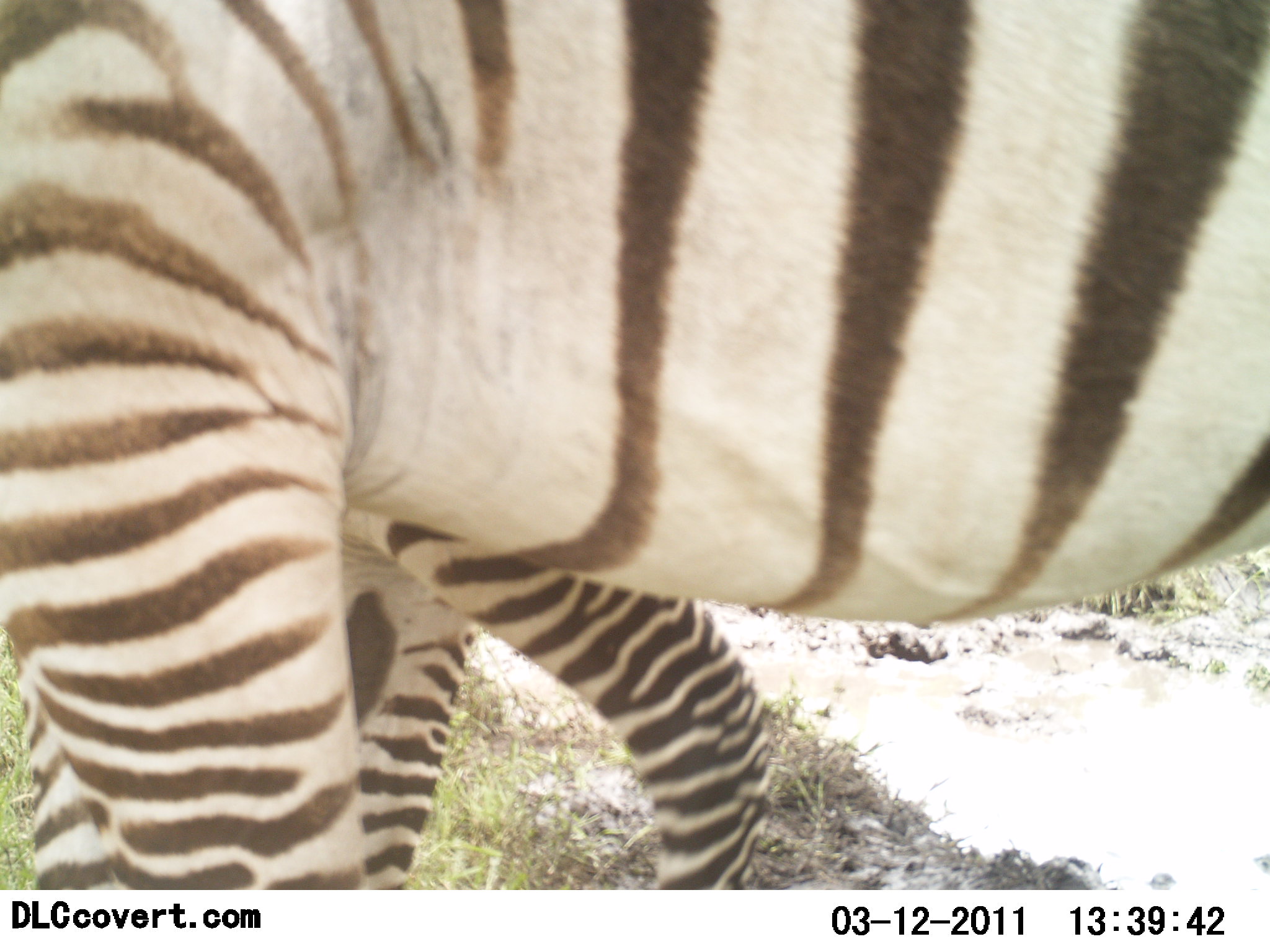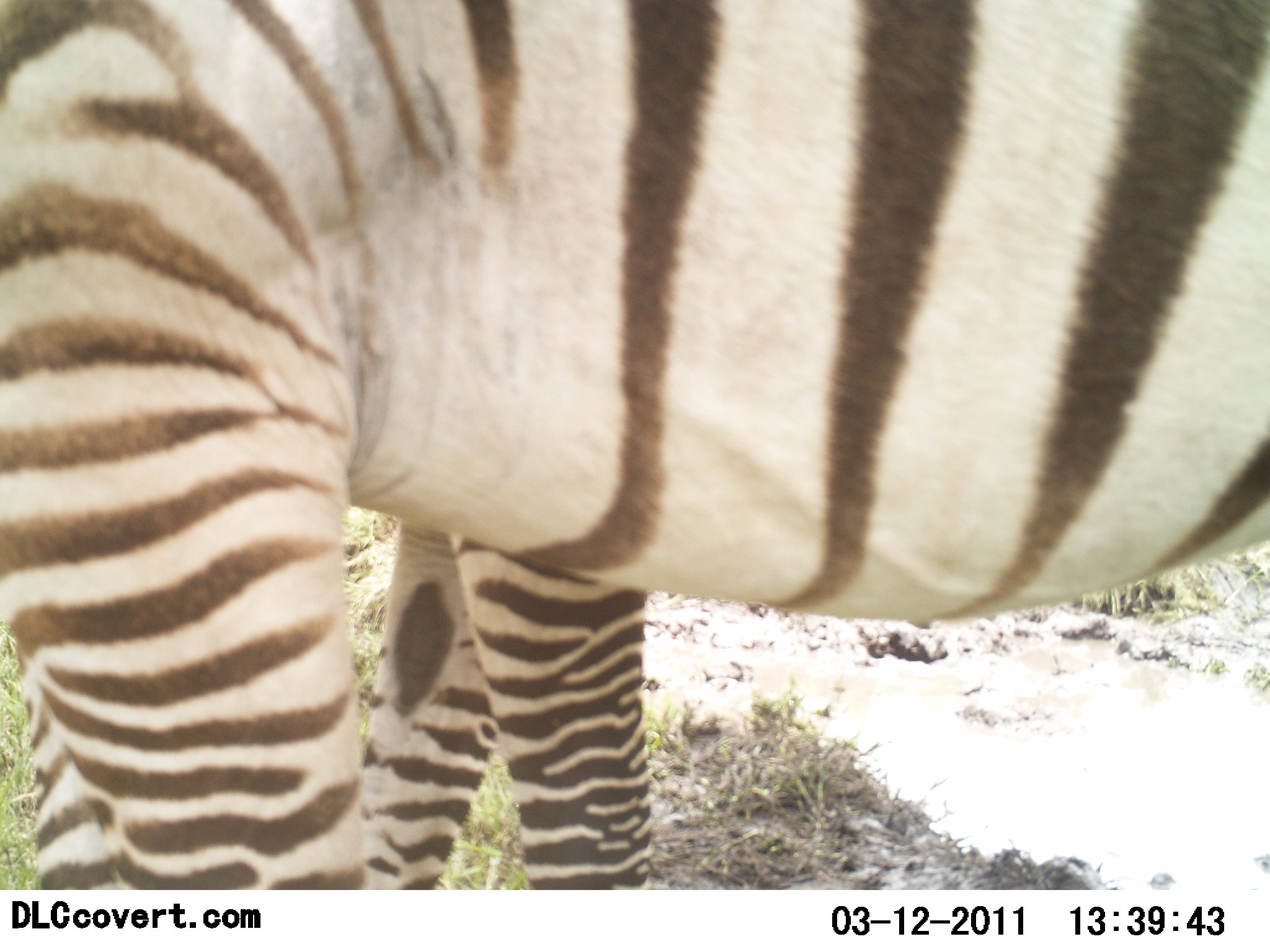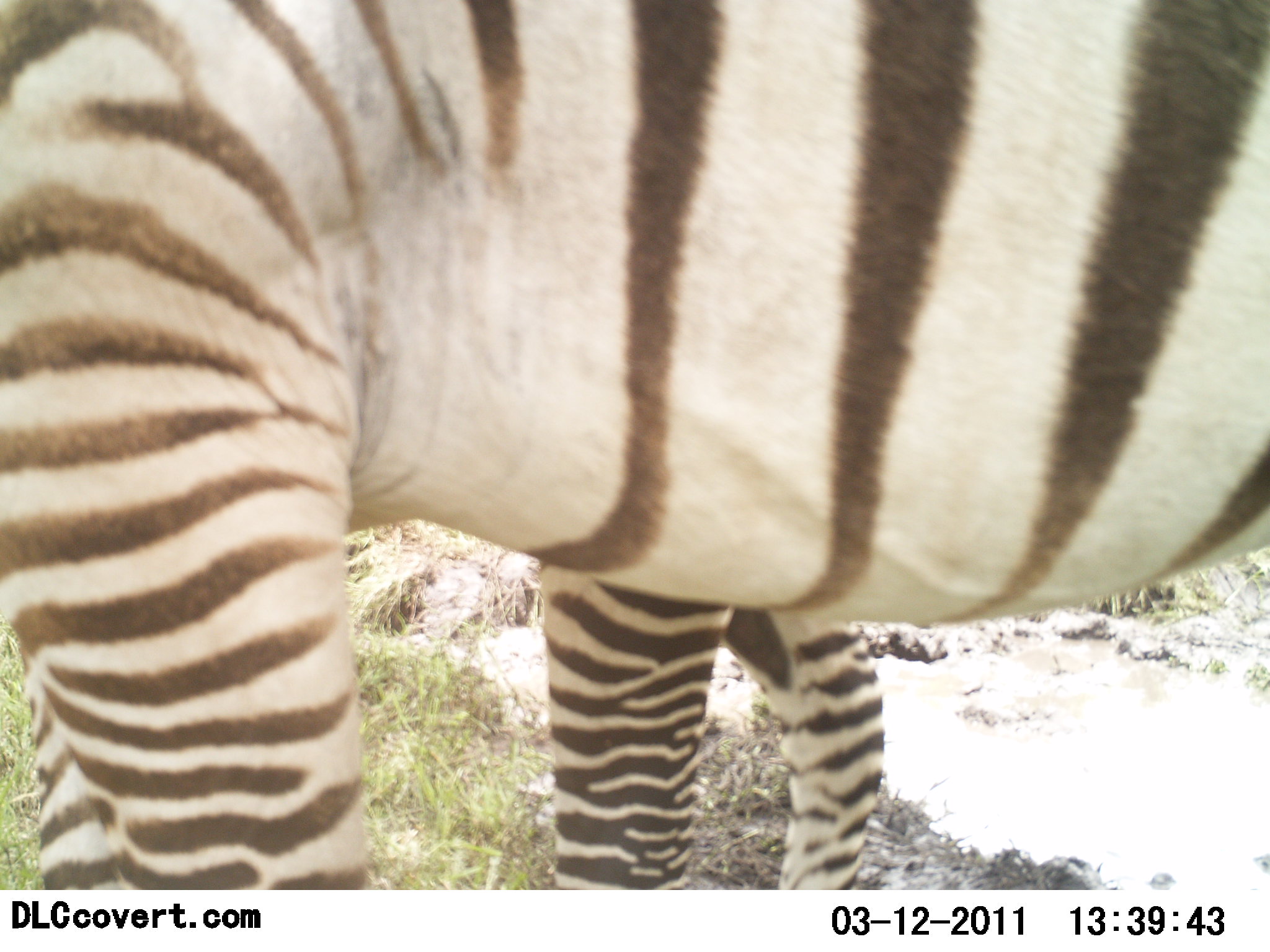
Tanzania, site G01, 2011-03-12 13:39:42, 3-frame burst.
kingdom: Animalia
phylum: Chordata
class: Mammalia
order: Perissodactyla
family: Equidae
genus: Equus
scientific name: Equus quagga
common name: plains zebra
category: zebra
Zebra (plains zebra) (Equus quagga), count 2. Behavior (volunteer vote fractions): standing 100%, resting 0%, moving 45%, interacting 9%. Young present (vote fraction): 9%. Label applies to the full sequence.